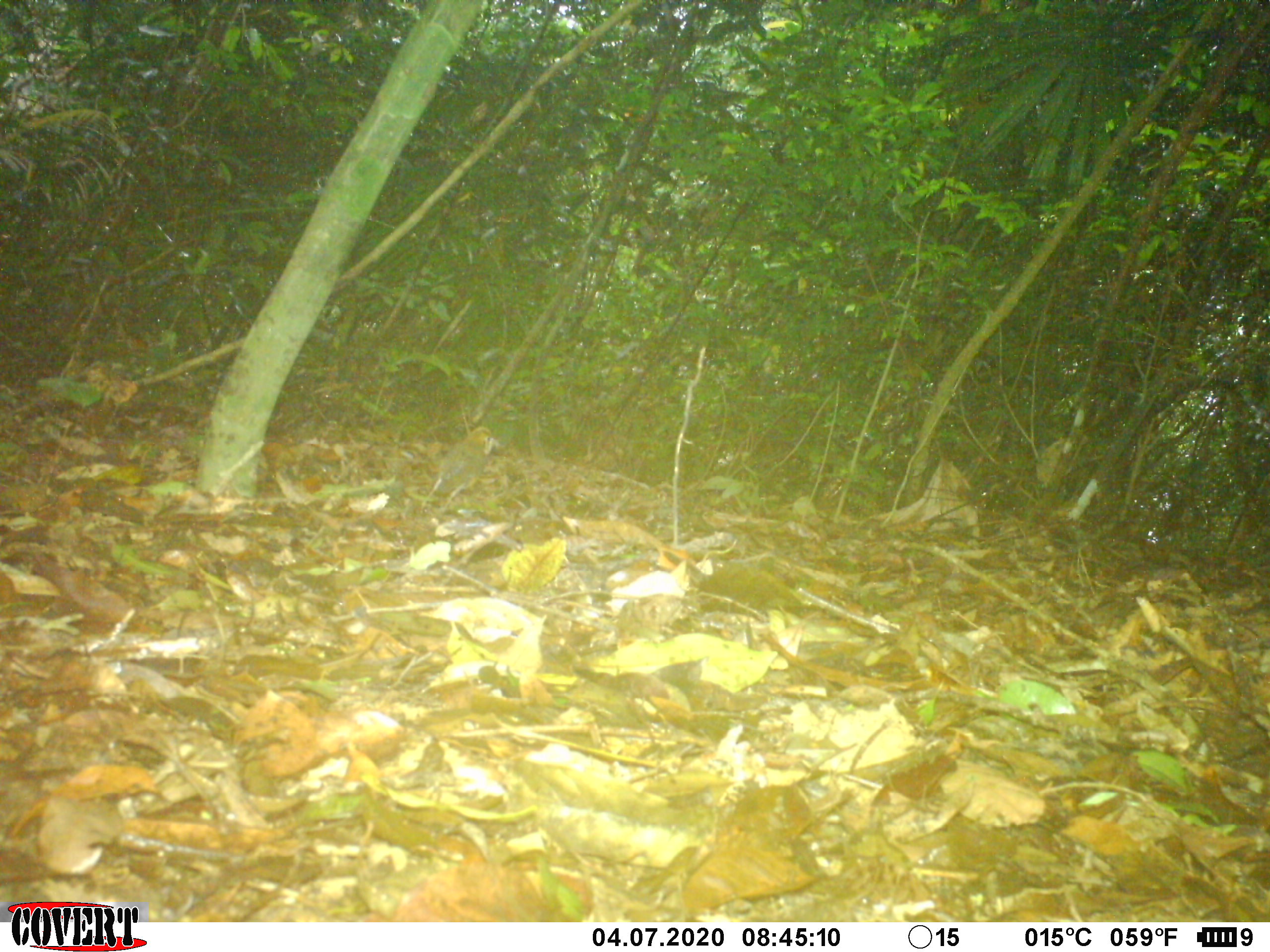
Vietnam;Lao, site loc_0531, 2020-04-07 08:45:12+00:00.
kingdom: Animalia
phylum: Chordata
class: Aves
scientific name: Aves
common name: bird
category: unidentified bird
Unidentified bird (bird) (Aves). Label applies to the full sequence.